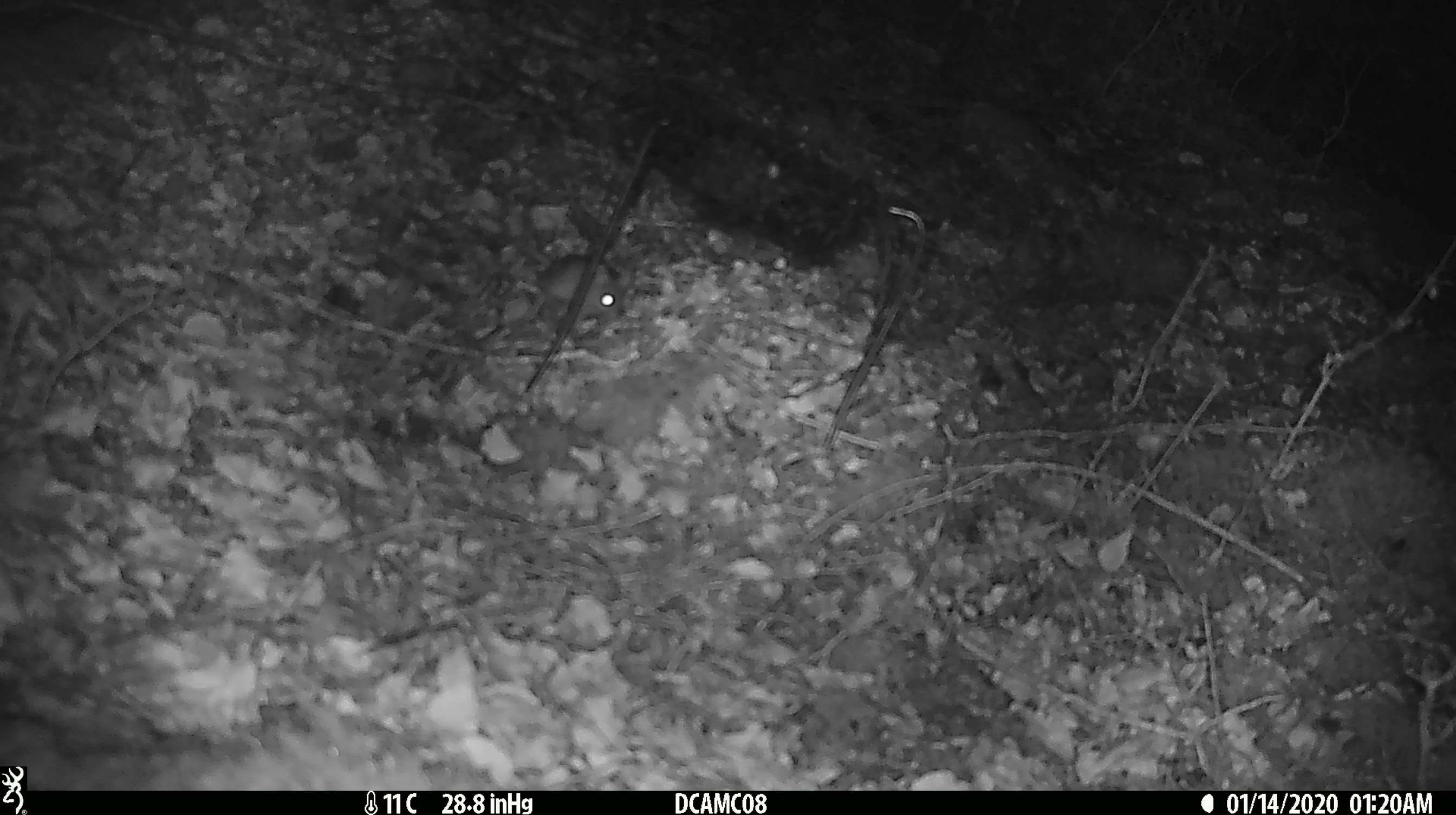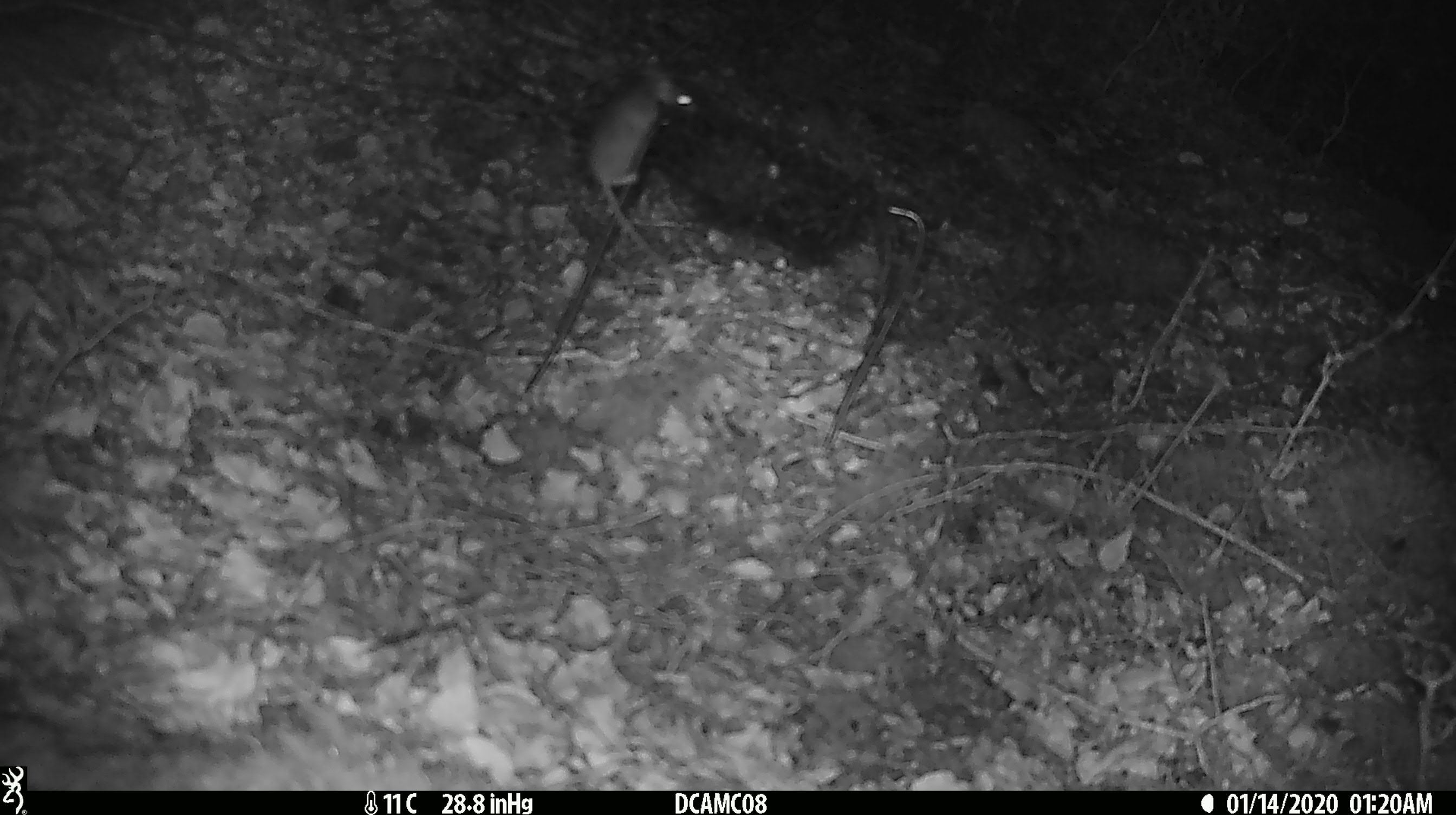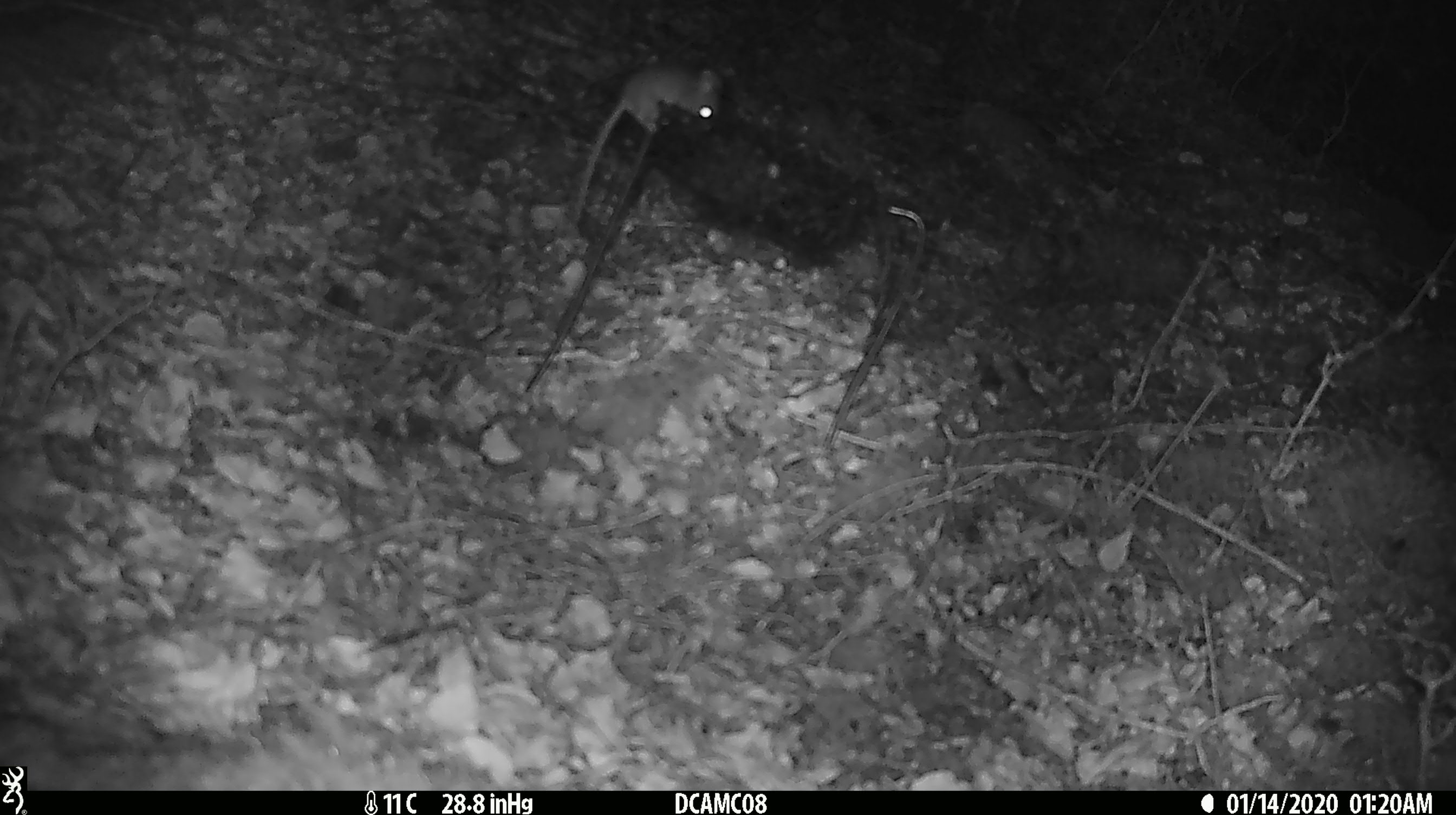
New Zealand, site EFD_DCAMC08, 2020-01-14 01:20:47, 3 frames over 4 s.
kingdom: Animalia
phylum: Chordata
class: Mammalia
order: Rodentia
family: Muridae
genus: Mus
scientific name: Mus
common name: mouse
Mouse (Mus).